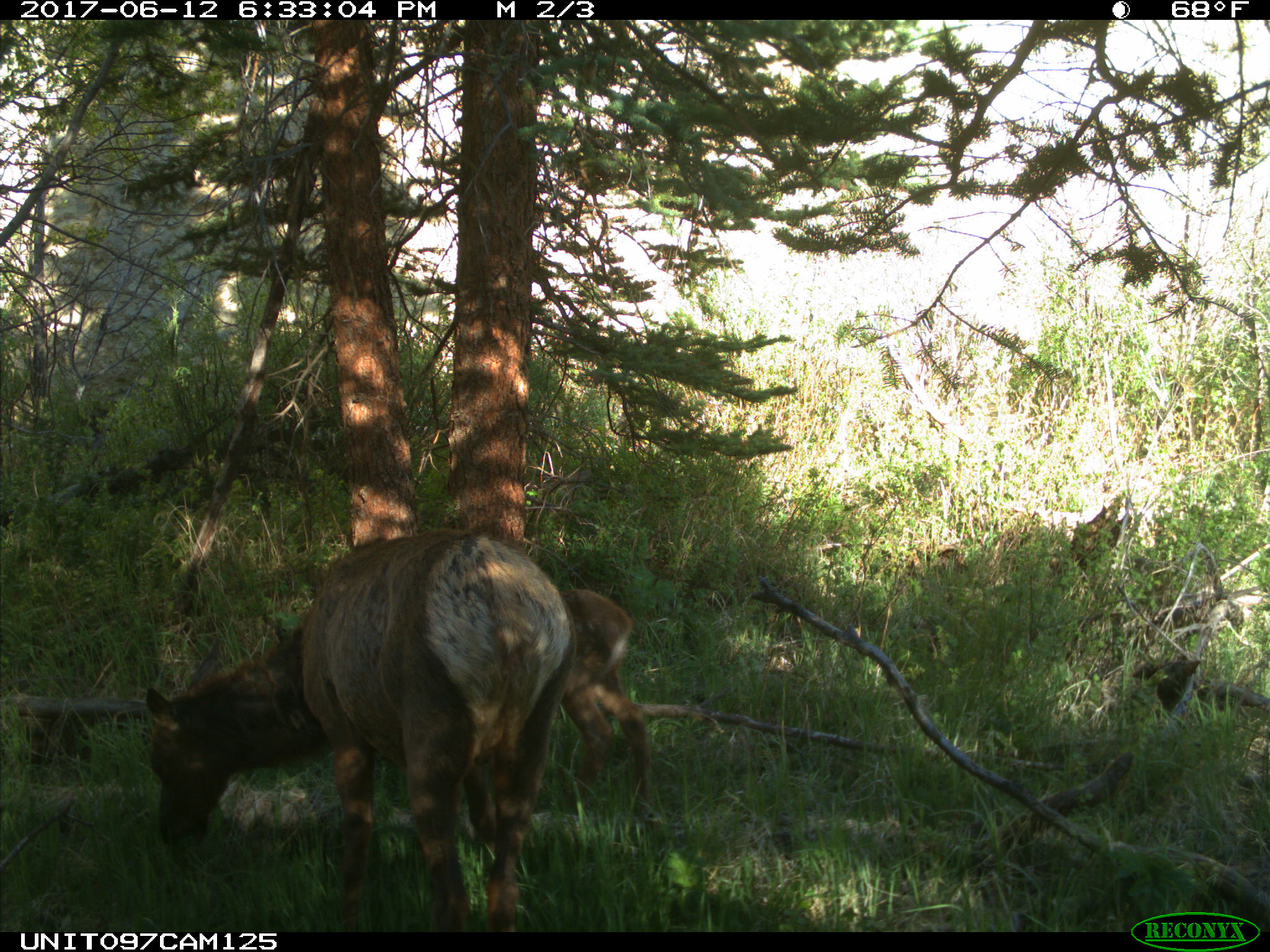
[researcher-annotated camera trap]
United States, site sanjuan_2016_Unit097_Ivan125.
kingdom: Animalia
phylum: Chordata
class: Mammalia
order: Artiodactyla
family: Cervidae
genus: Cervus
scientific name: Cervus elaphus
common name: red deer